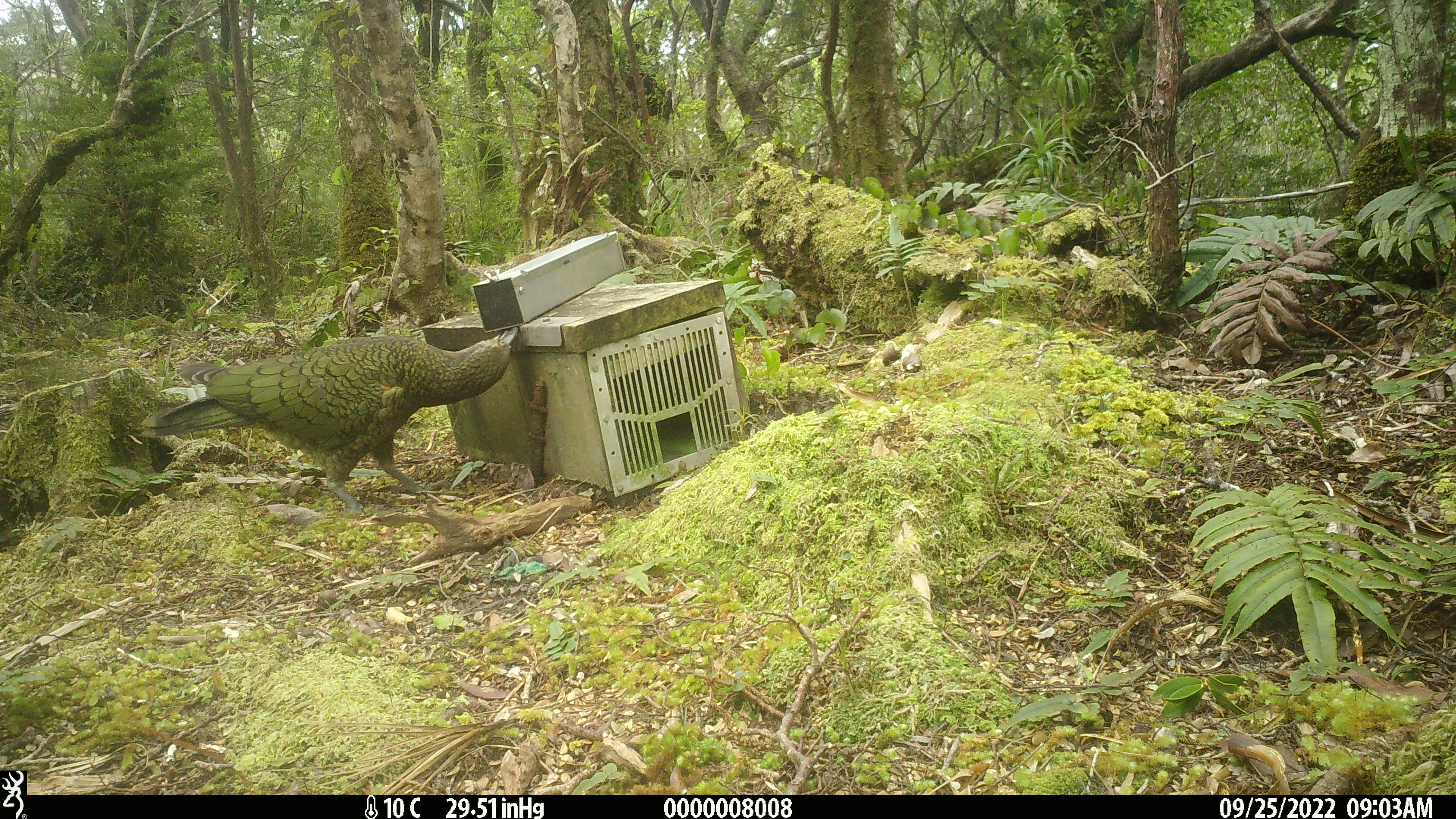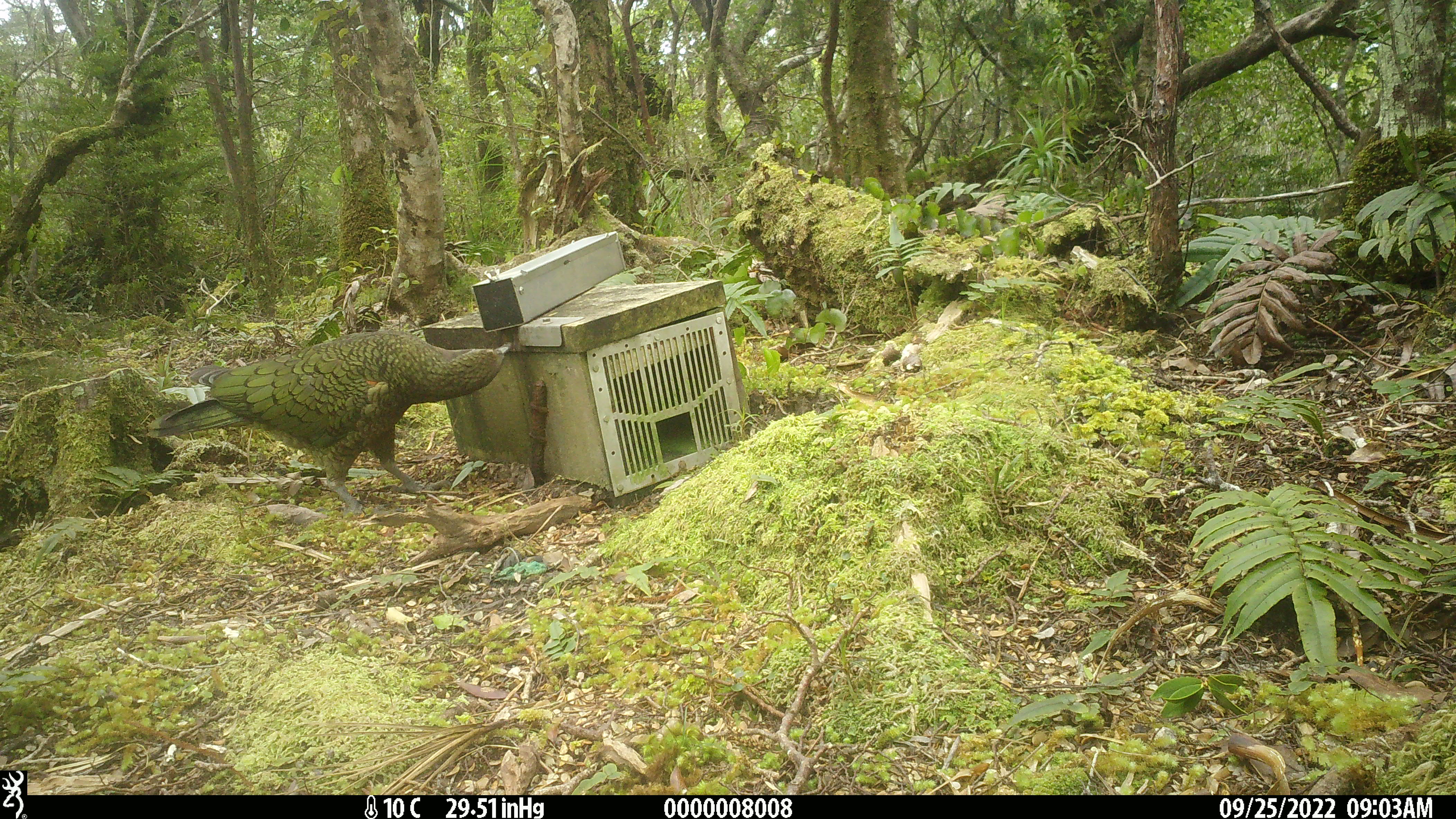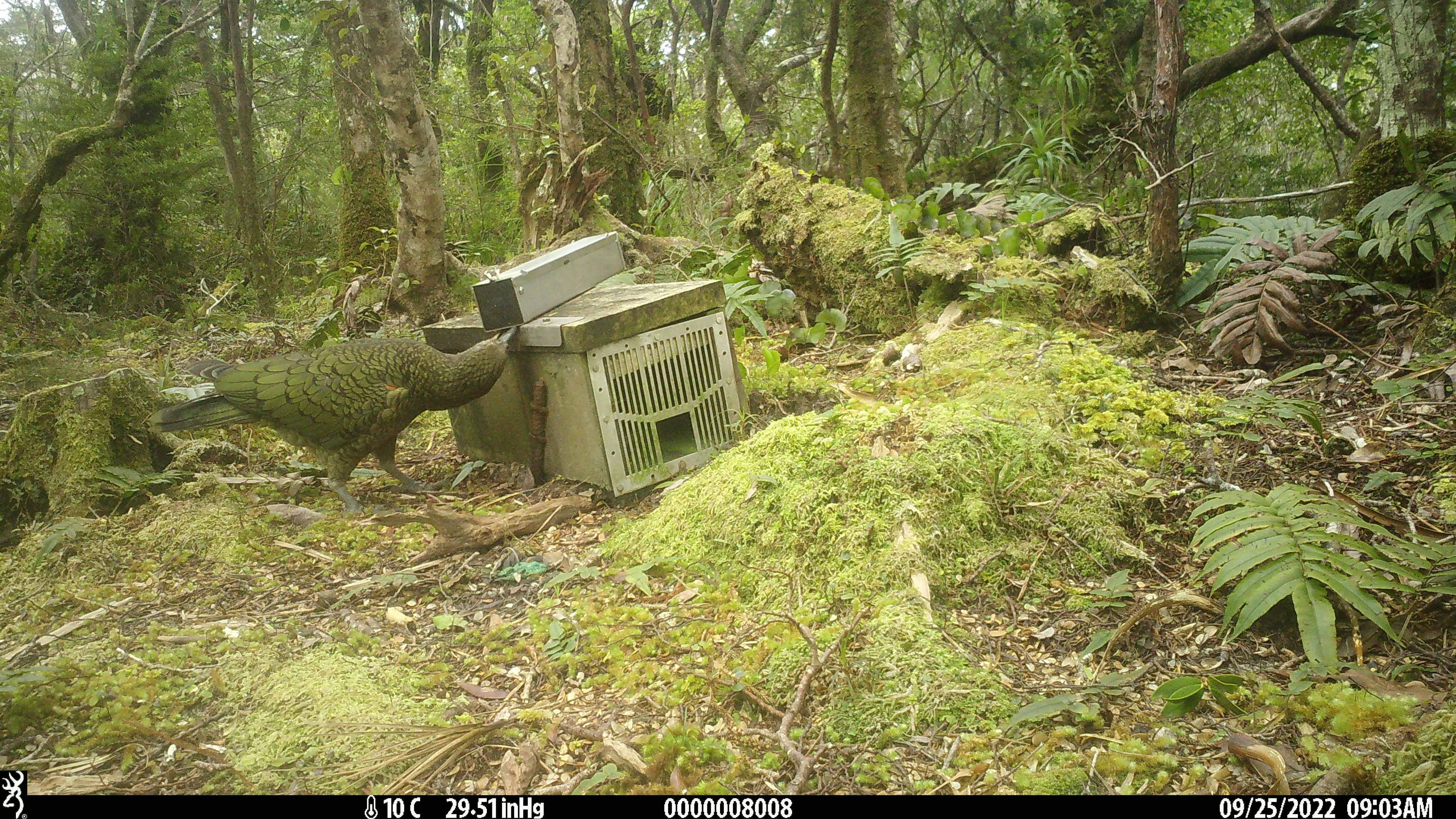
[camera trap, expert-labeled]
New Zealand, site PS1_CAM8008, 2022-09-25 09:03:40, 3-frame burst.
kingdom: Animalia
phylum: Chordata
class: Aves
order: Psittaciformes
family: Strigopidae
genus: Nestor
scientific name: Nestor notabilis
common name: kea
Kea (Nestor notabilis).